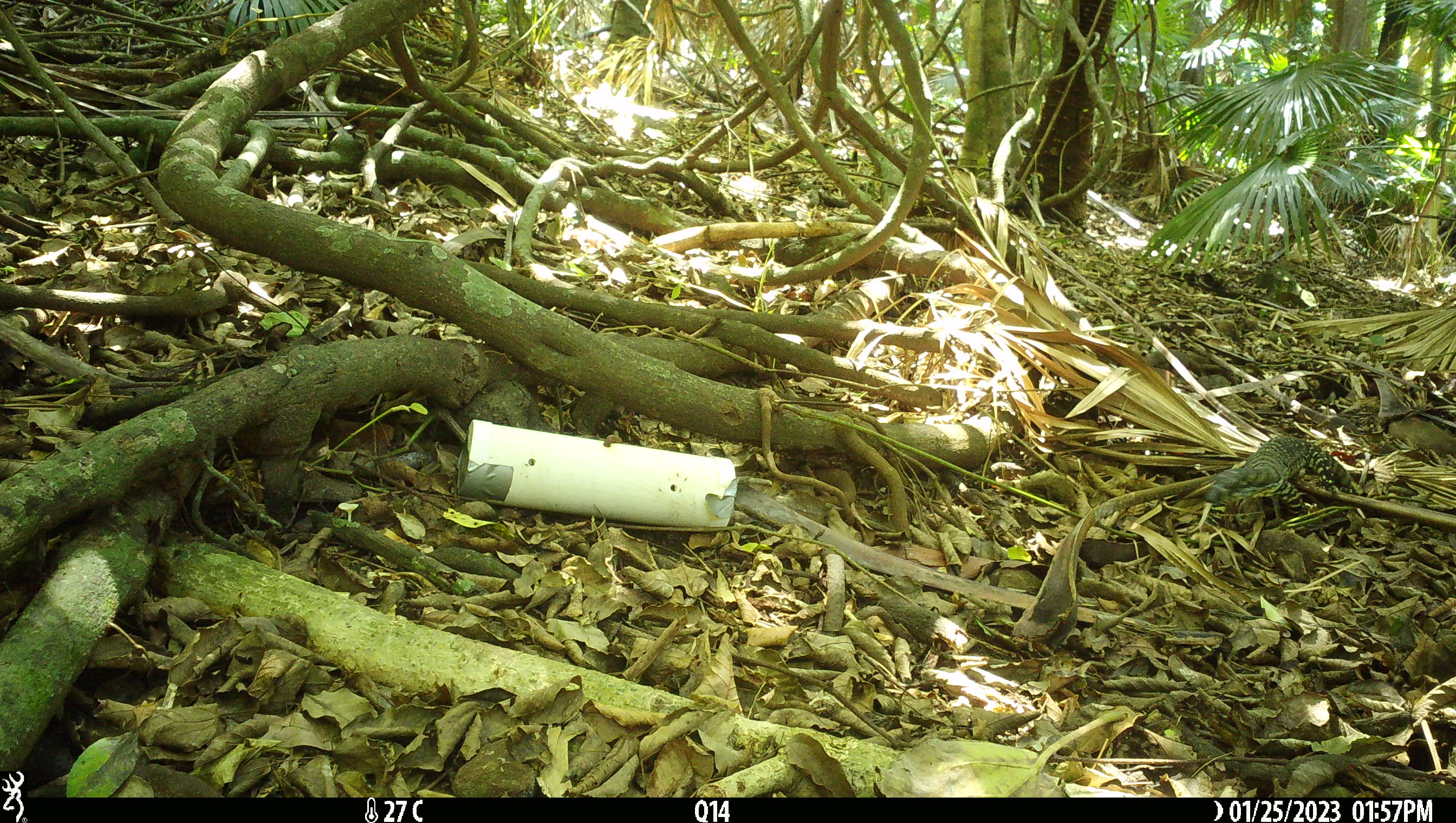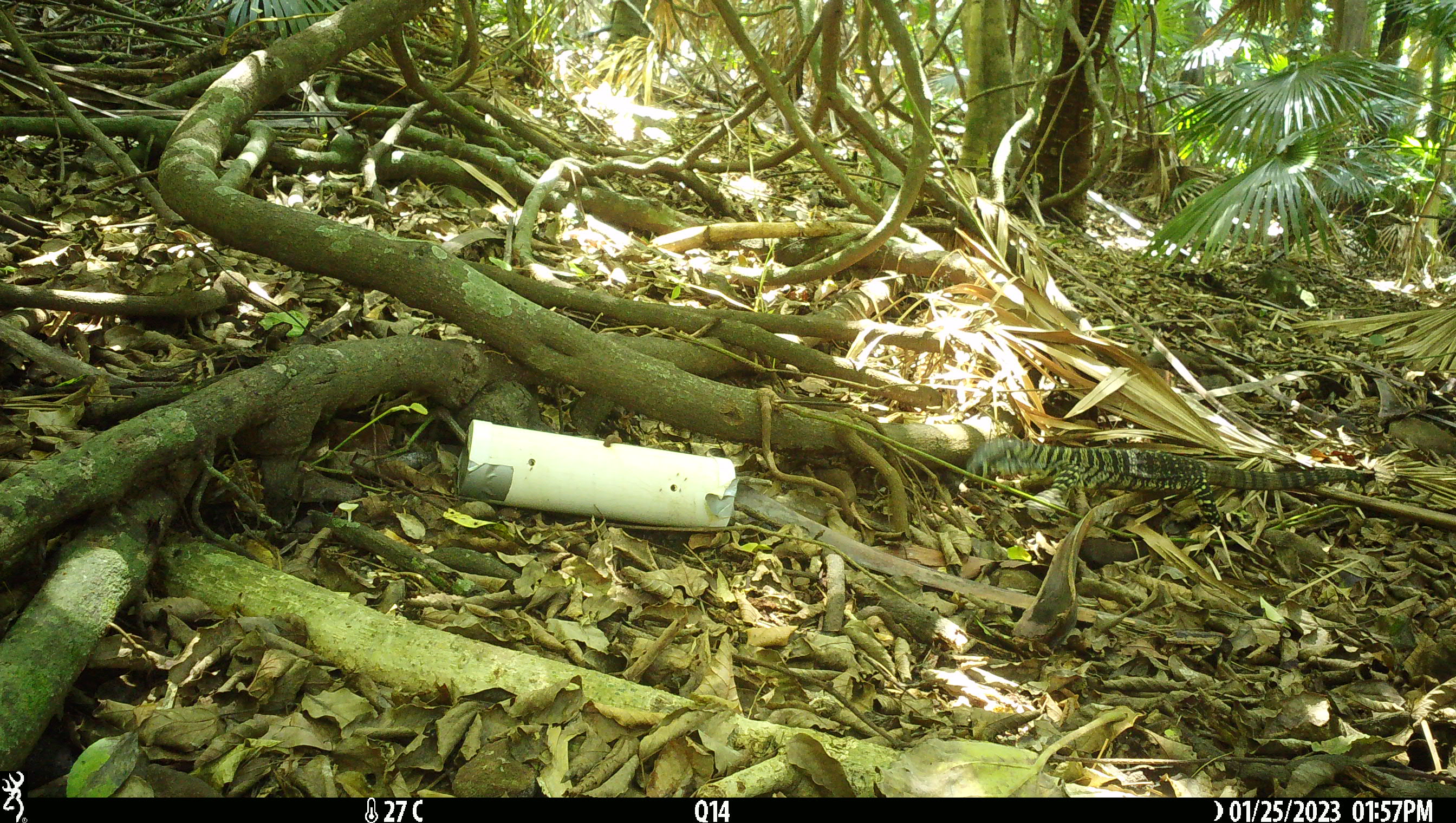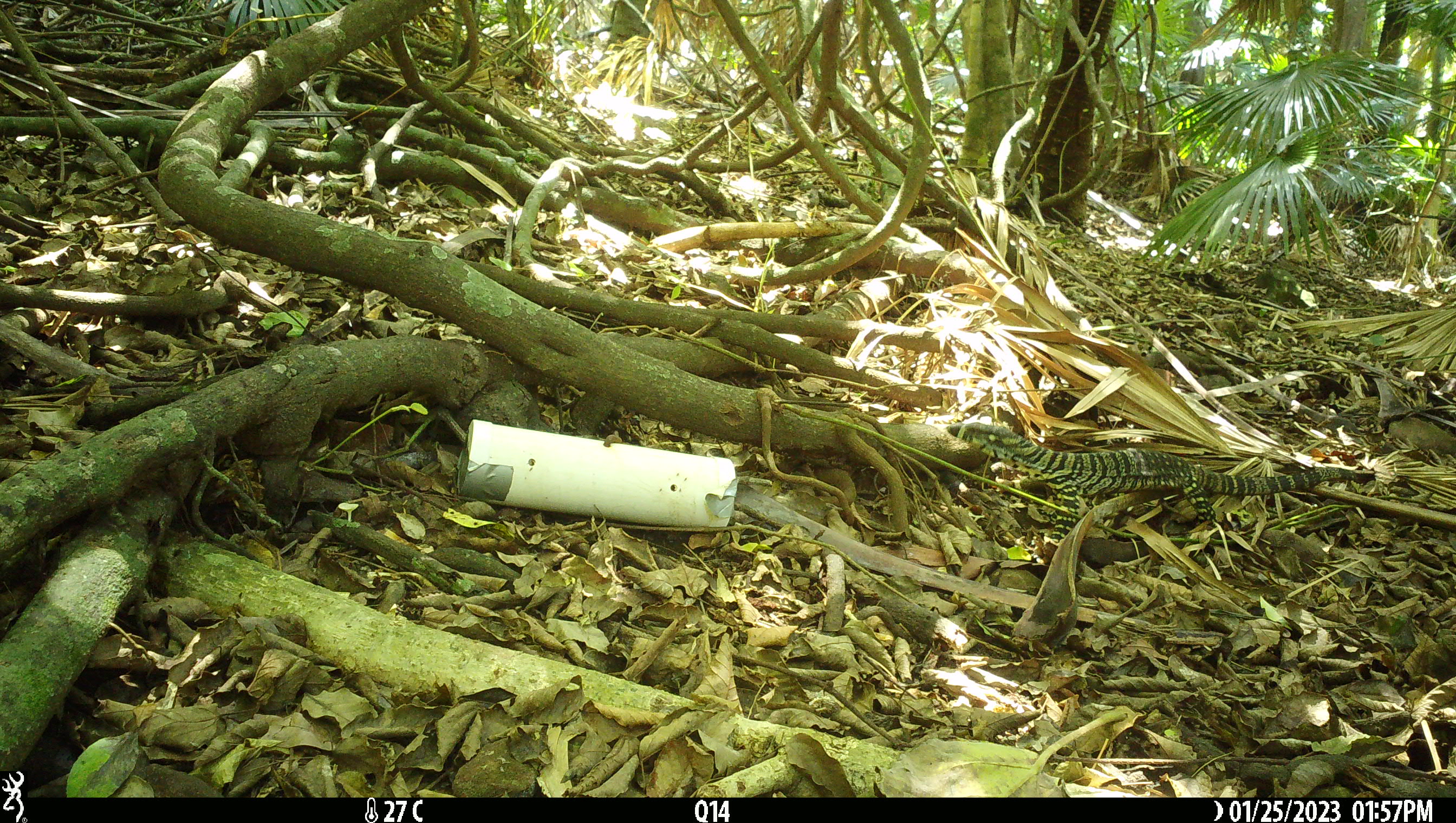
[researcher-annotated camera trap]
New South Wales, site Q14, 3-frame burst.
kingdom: Animalia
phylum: Chordata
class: Reptilia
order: Squamata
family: Varanidae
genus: Varanus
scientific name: Varanus varius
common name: lace monitor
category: goanna